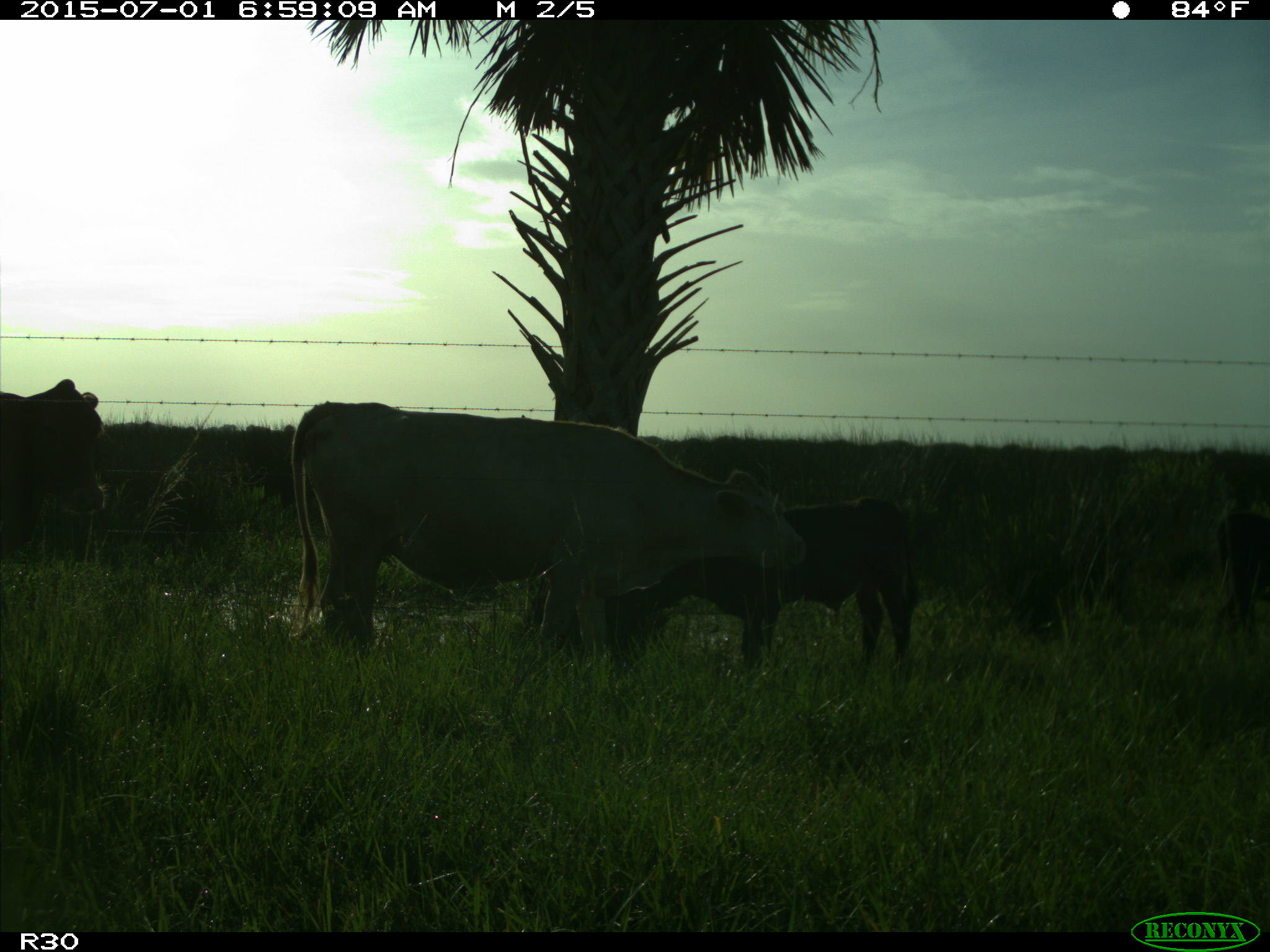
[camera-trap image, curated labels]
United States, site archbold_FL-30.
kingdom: Animalia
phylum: Chordata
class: Mammalia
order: Artiodactyla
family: Bovidae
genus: Bos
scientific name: Bos taurus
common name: domestic cow